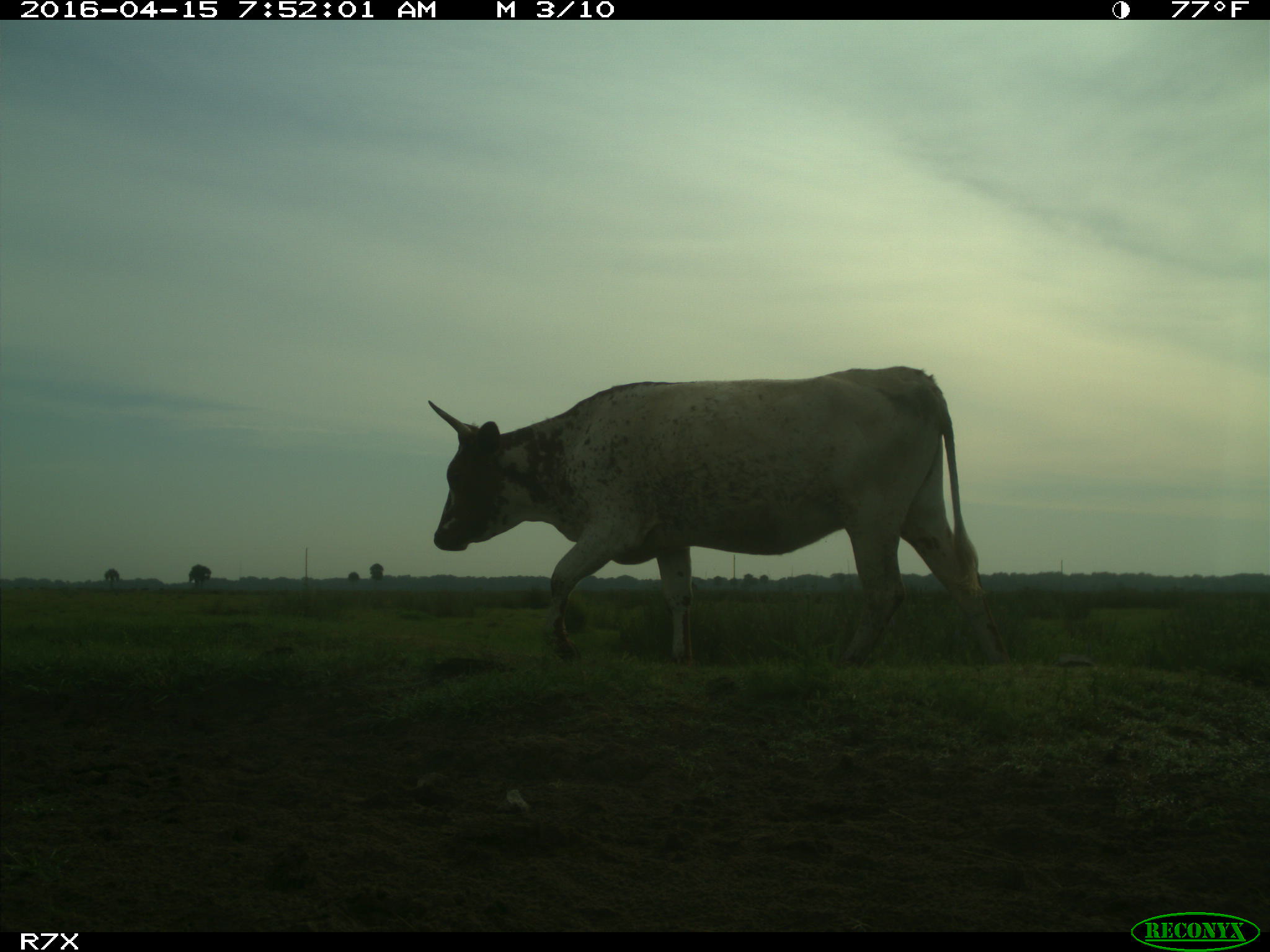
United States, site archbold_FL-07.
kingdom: Animalia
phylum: Chordata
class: Mammalia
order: Artiodactyla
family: Bovidae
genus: Bos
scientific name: Bos taurus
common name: domestic cow